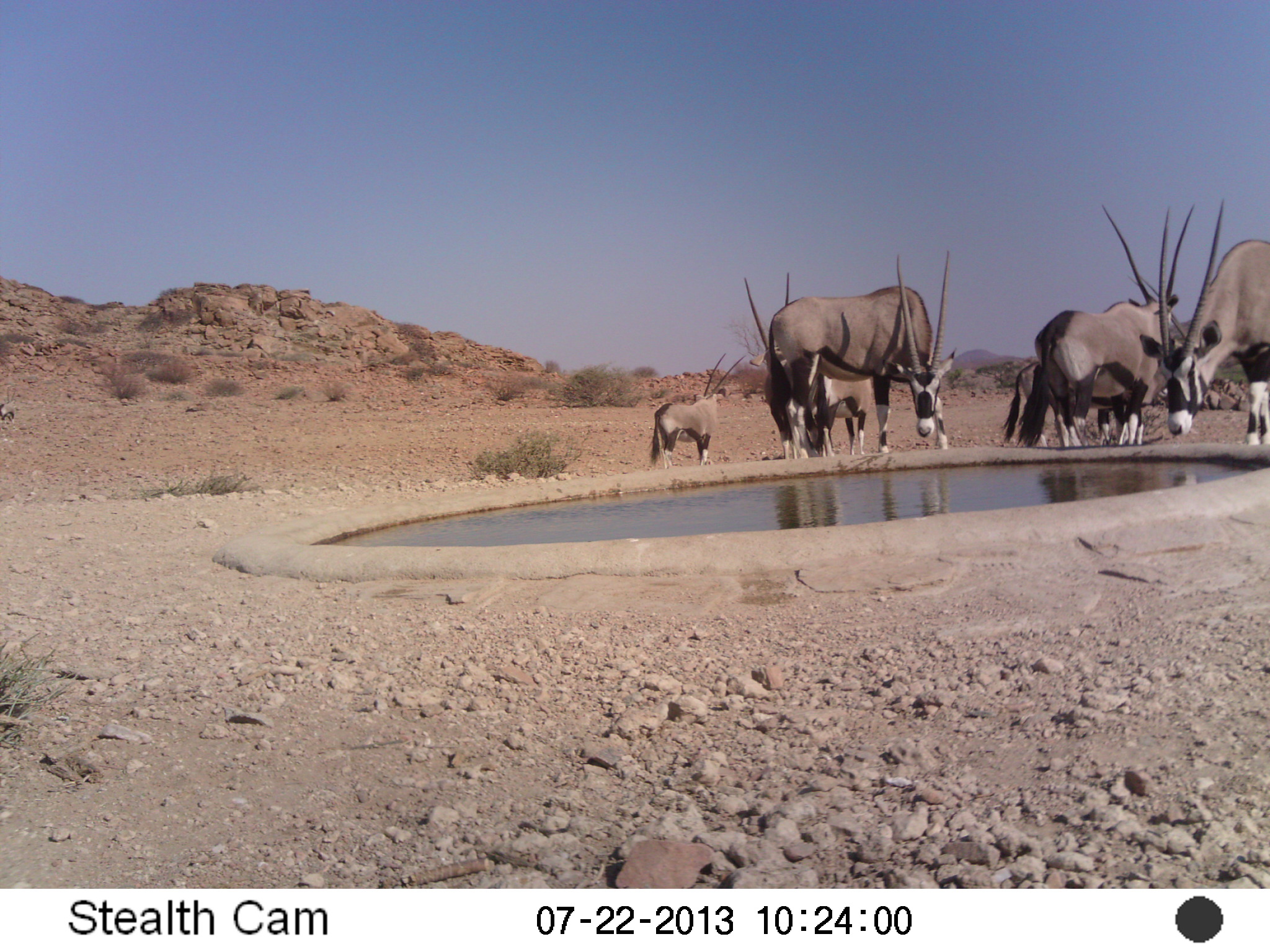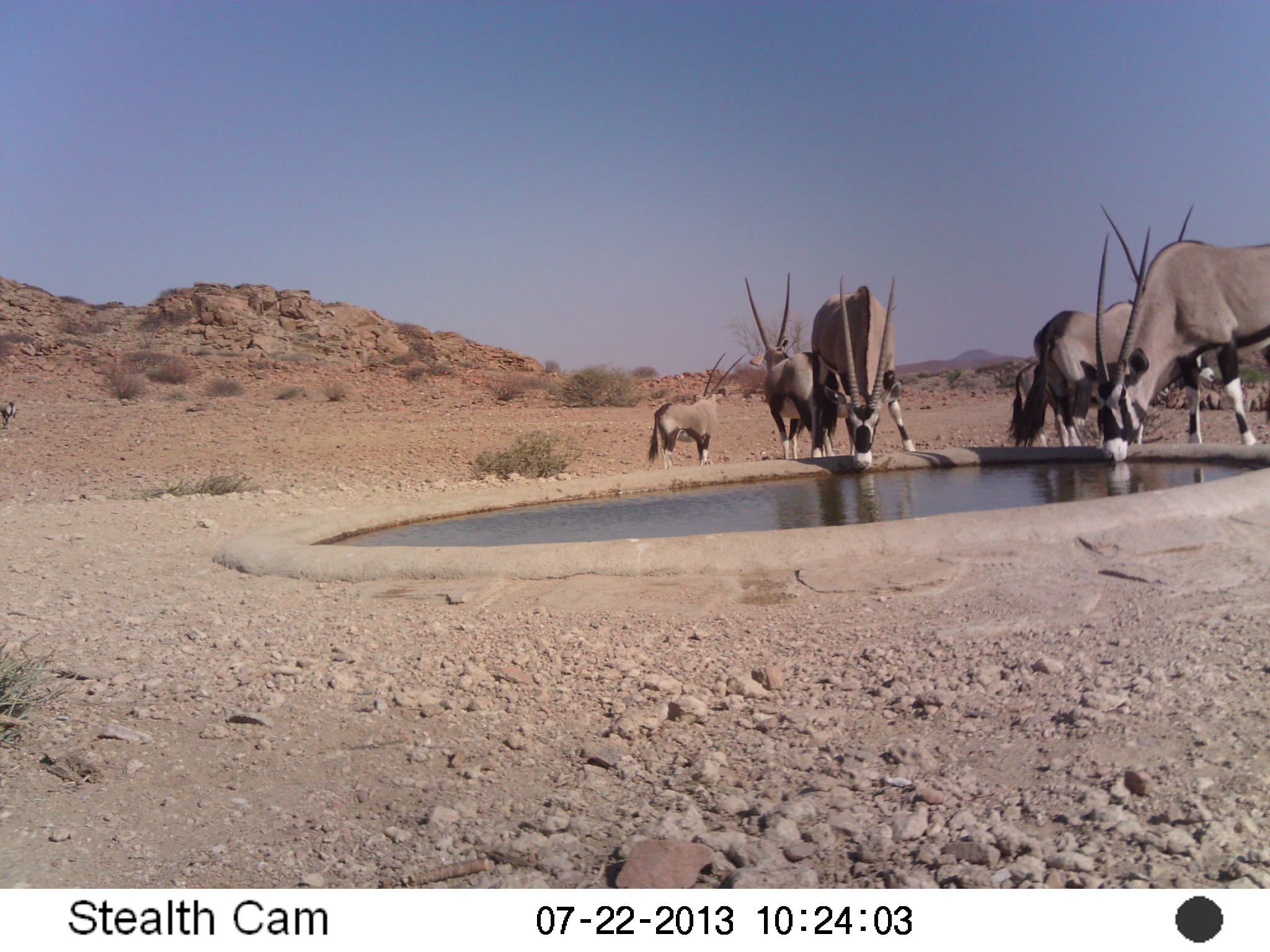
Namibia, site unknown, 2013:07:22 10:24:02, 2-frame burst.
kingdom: Animalia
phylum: Chordata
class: Mammalia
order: Artiodactyla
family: Bovidae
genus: Oryx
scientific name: Oryx gazella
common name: gemsbok